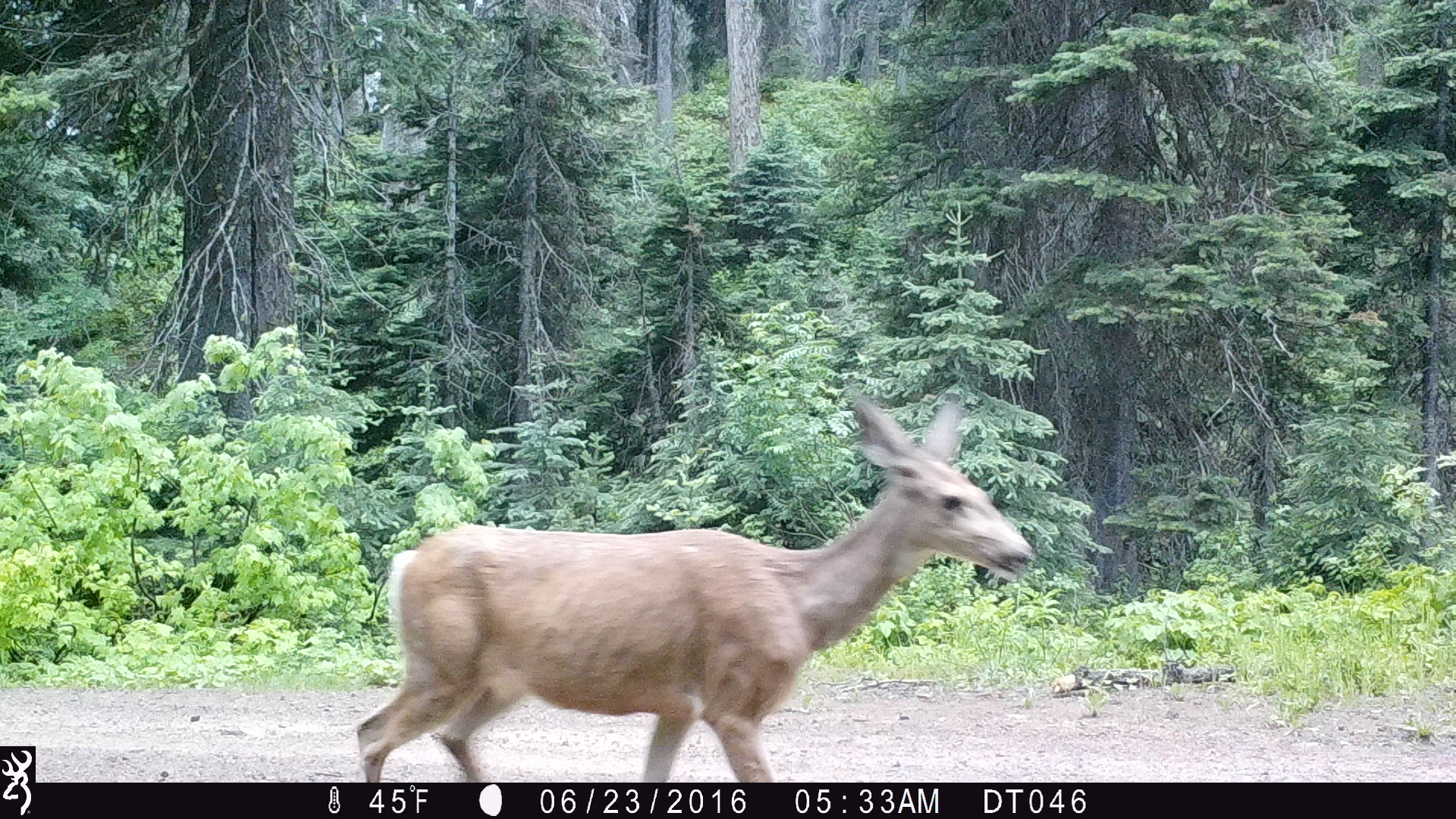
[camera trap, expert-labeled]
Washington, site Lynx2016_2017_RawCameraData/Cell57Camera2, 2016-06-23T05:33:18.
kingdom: Animalia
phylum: Chordata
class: Mammalia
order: Artiodactyla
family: Cervidae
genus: Odocoileus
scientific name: Odocoileus hemionus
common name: mule deer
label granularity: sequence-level